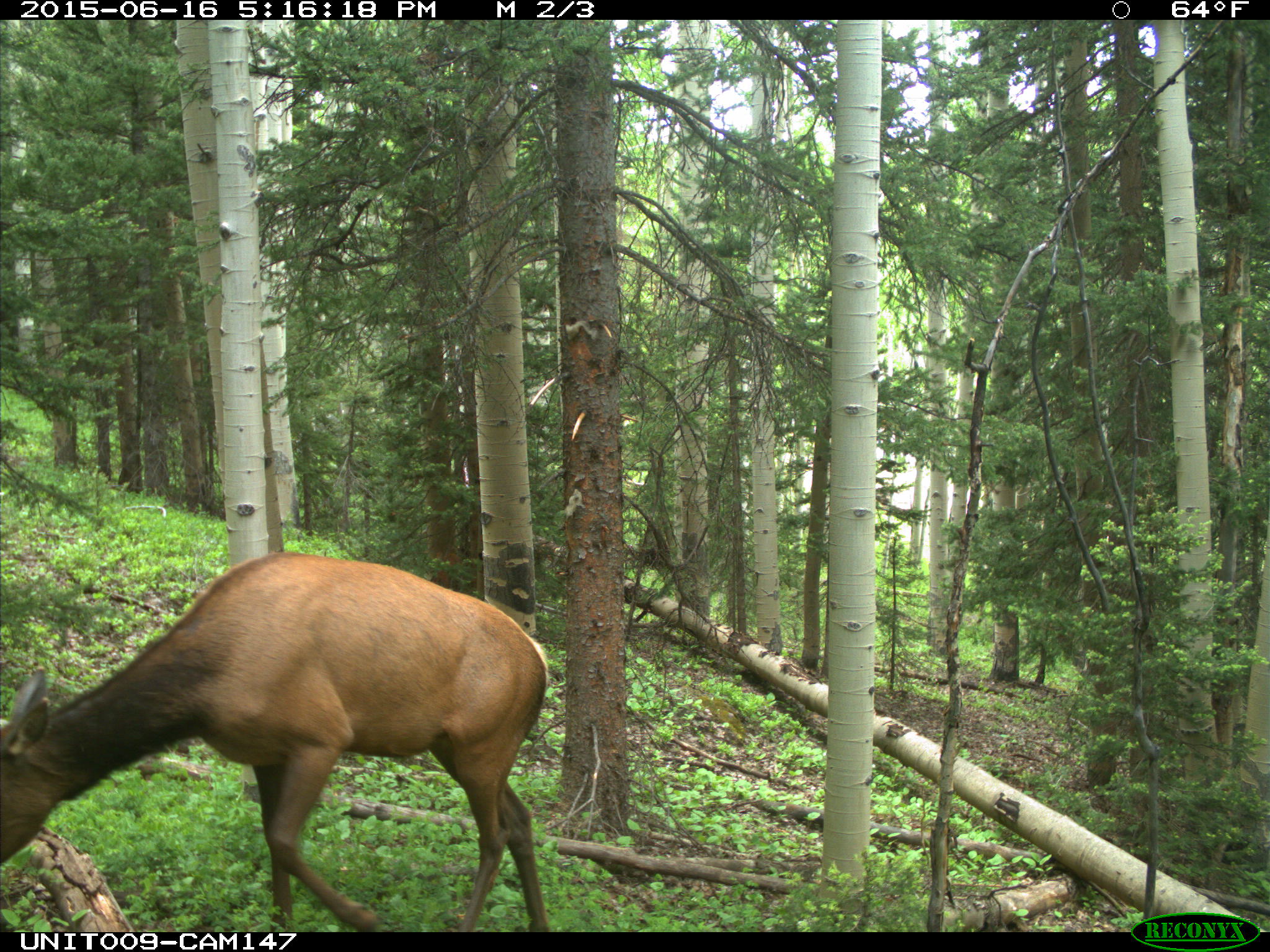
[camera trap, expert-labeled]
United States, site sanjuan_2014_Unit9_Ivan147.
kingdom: Animalia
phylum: Chordata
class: Mammalia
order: Artiodactyla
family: Cervidae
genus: Cervus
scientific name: Cervus elaphus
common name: red deer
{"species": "Cervus elaphus (red deer)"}